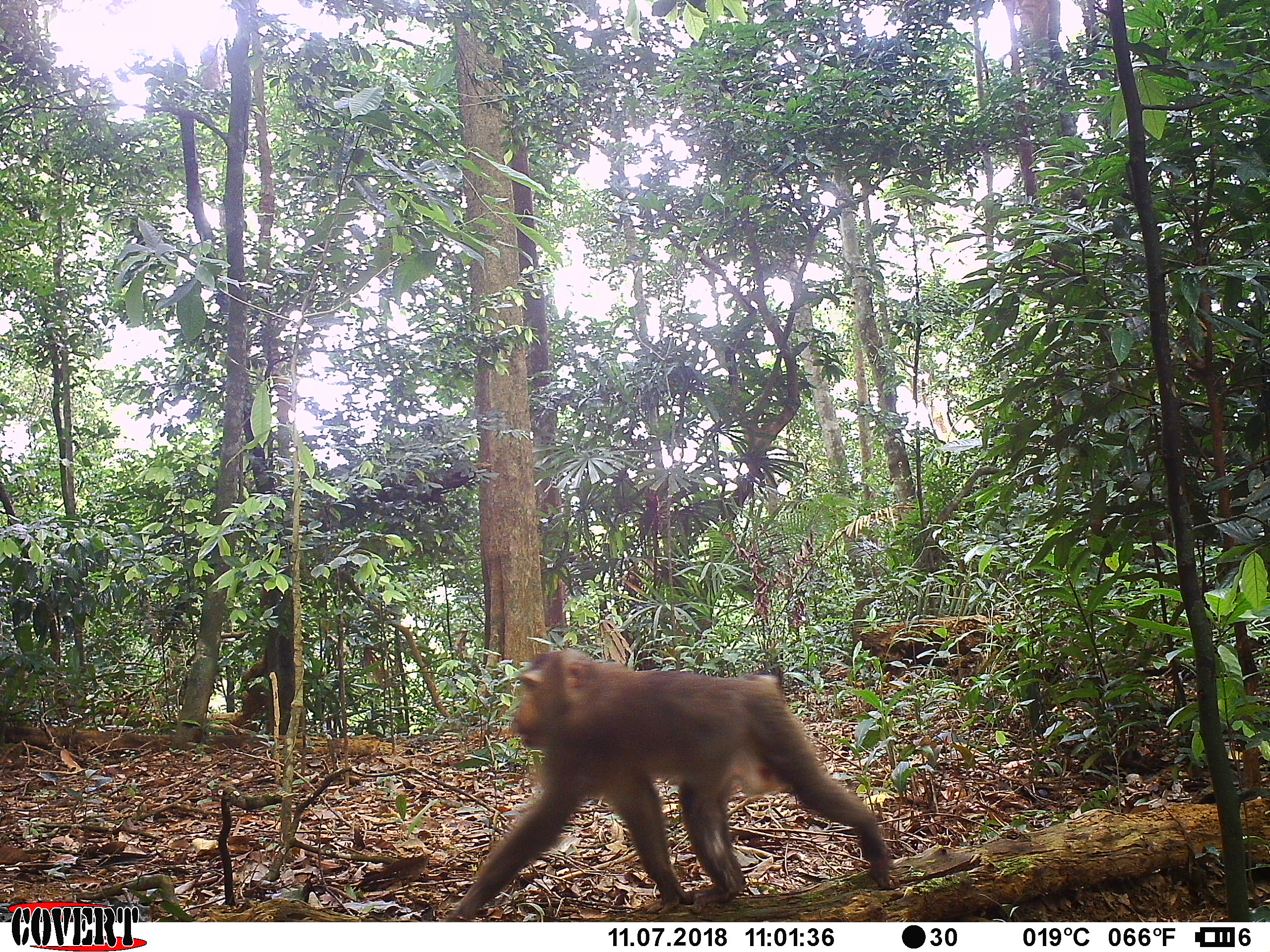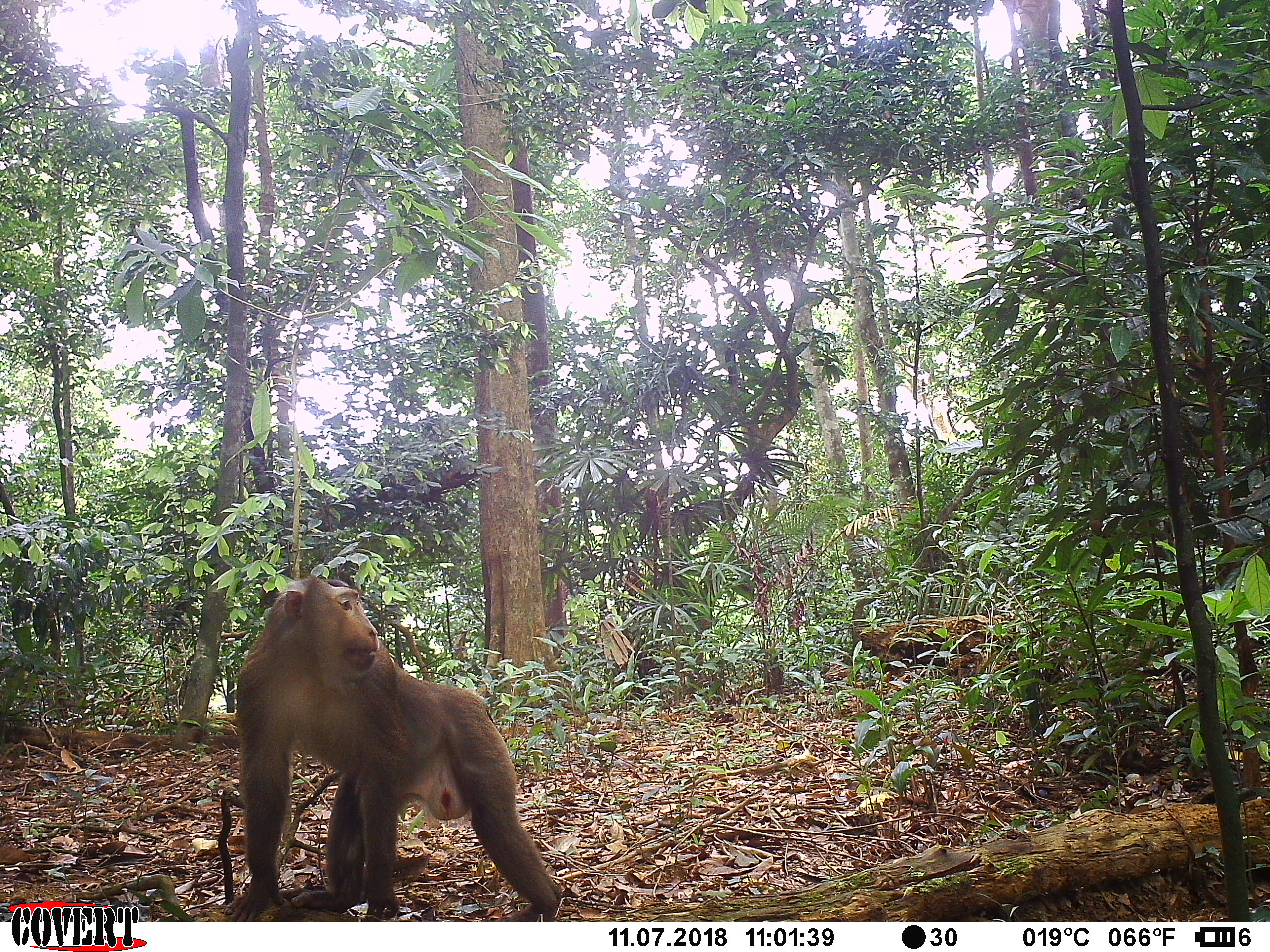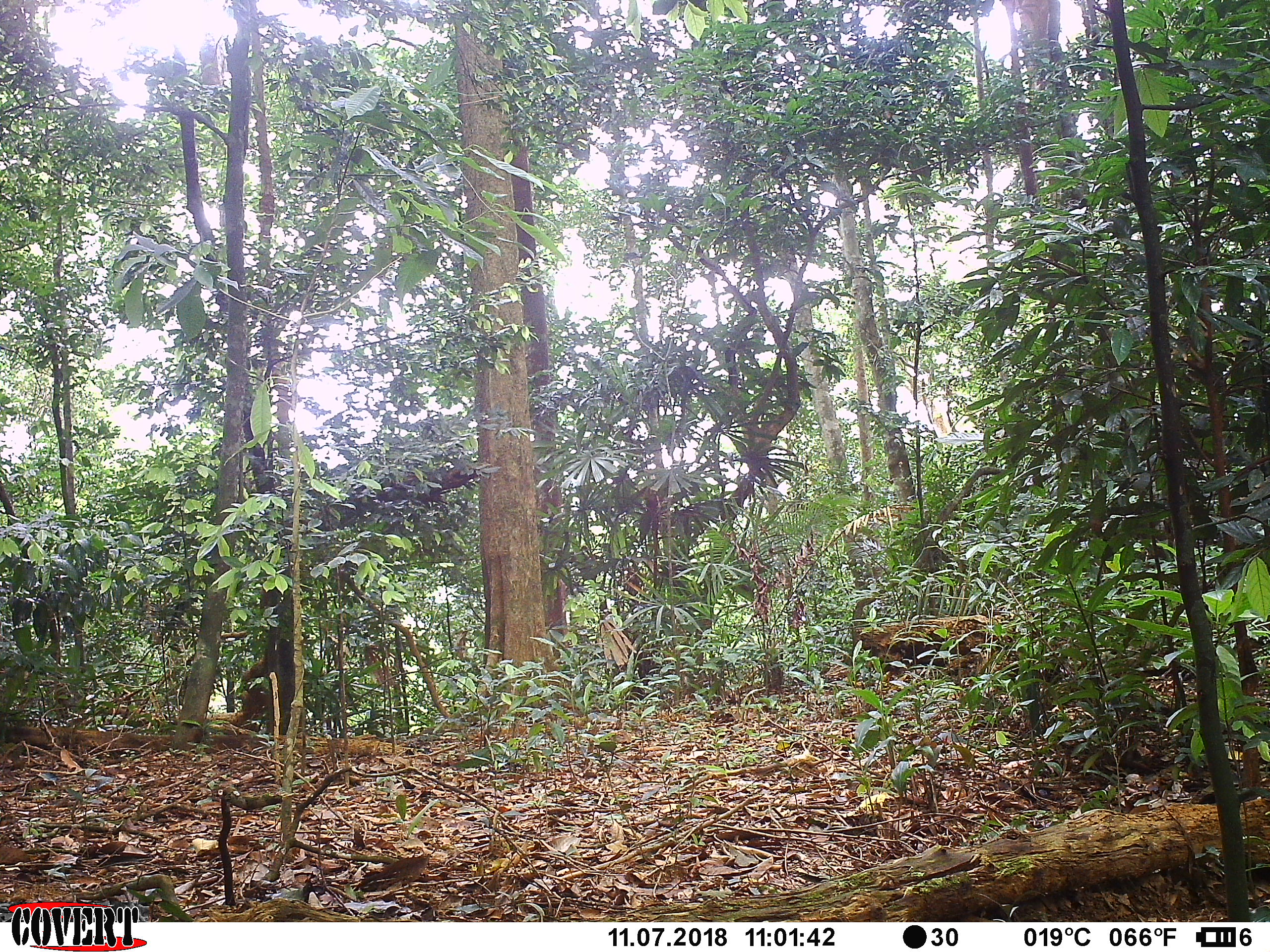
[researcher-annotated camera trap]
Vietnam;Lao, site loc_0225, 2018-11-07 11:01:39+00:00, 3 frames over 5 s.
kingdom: Animalia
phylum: Chordata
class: Mammalia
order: Primates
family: Cercopithecidae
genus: Macaca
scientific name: Macaca nemestrina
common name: pig-tailed macaque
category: pig tailed macaque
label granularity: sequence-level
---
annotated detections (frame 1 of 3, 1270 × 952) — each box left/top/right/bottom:
pig tailed macaque: 447/644/895/920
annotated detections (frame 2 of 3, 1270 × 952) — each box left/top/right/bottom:
pig tailed macaque: 218/571/559/921